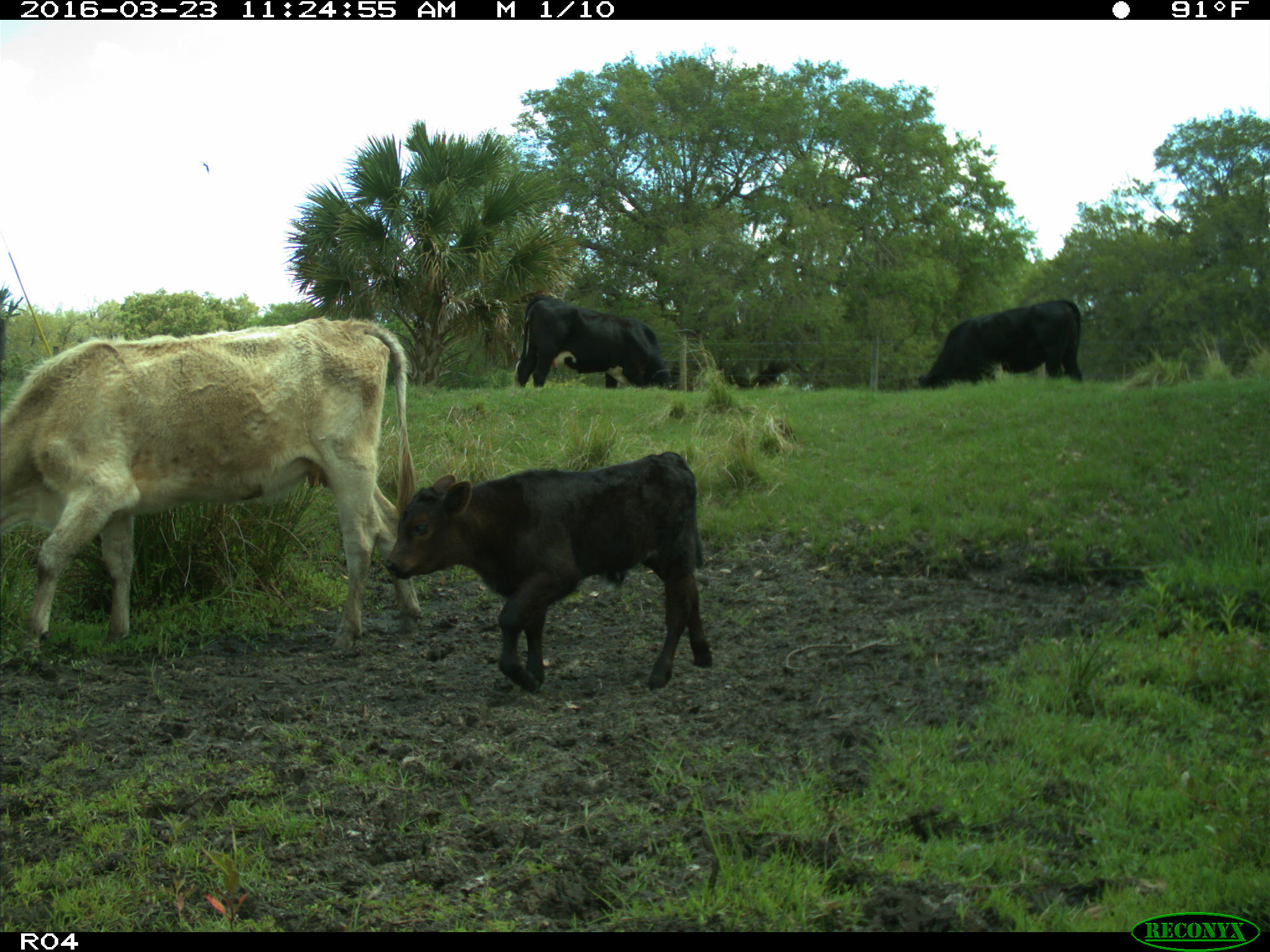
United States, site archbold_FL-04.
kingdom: Animalia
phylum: Chordata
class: Mammalia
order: Artiodactyla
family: Bovidae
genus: Bos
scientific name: Bos taurus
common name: domestic cow